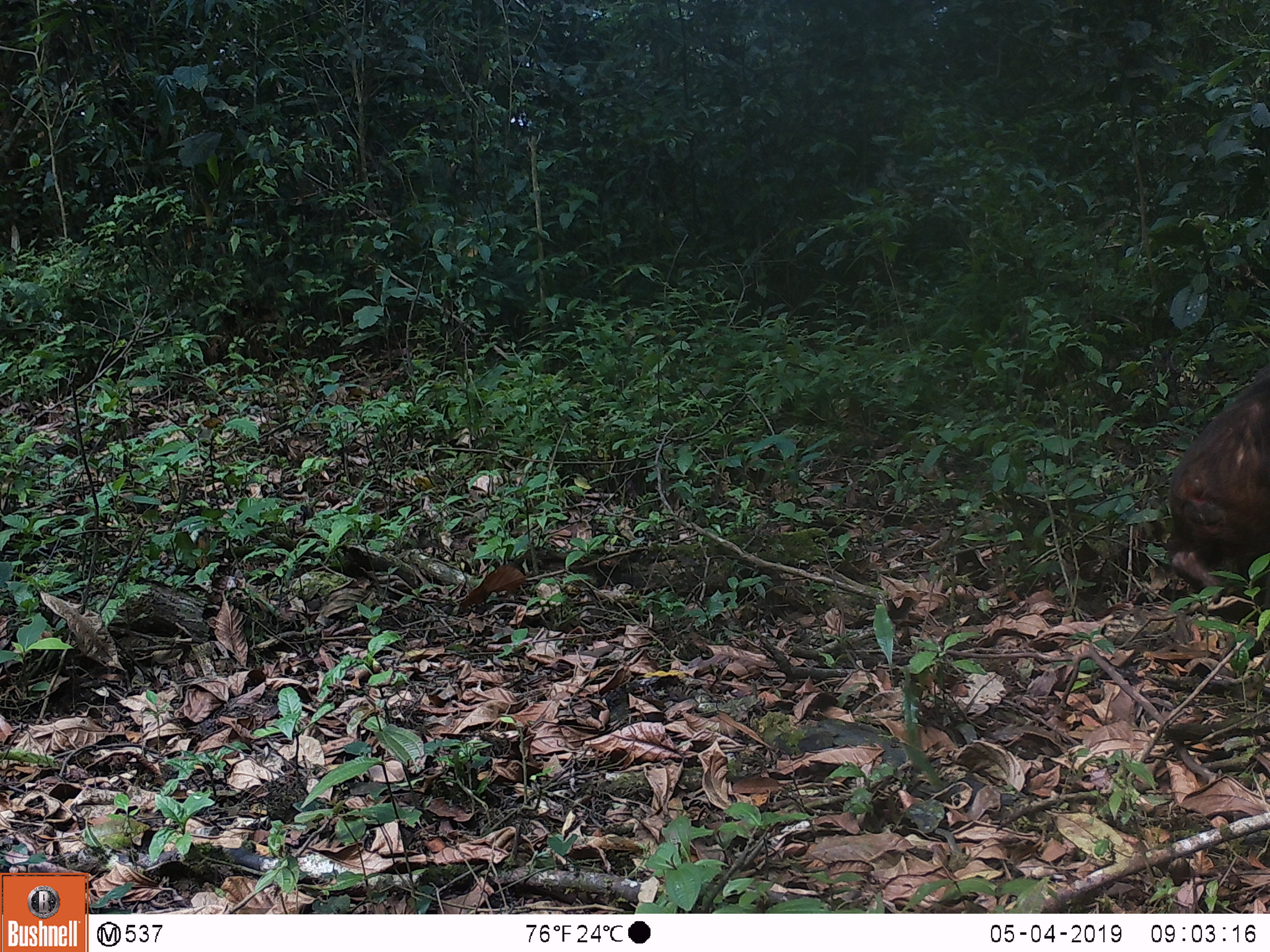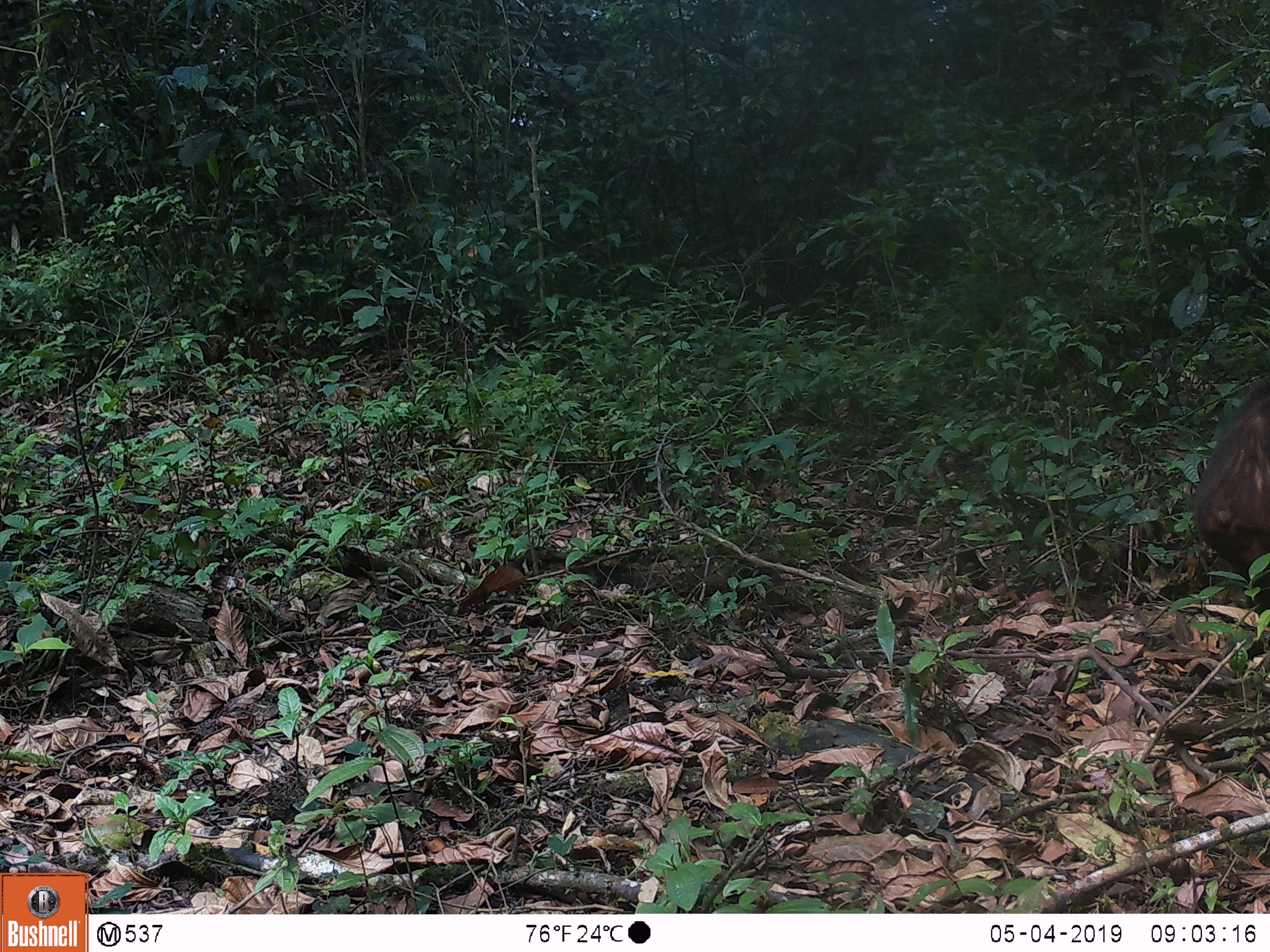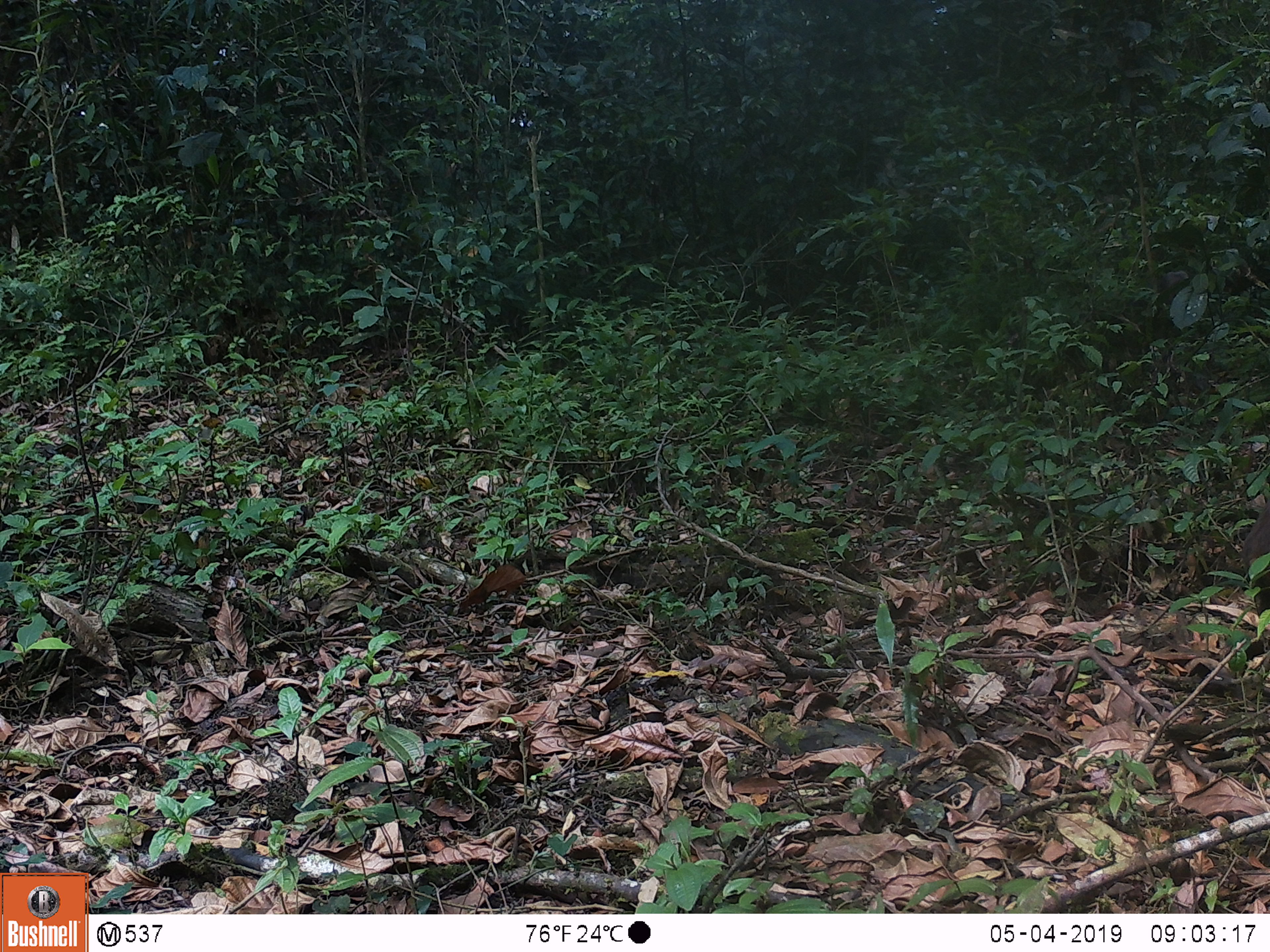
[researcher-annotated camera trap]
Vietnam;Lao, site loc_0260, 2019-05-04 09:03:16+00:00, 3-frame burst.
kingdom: Animalia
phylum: Chordata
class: Mammalia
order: Primates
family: Cercopithecidae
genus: Macaca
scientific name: Macaca arctoides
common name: stump-tailed macaque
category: stump tailed macaque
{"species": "stump tailed macaque (stump-tailed macaque) (Macaca arctoides)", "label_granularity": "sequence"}